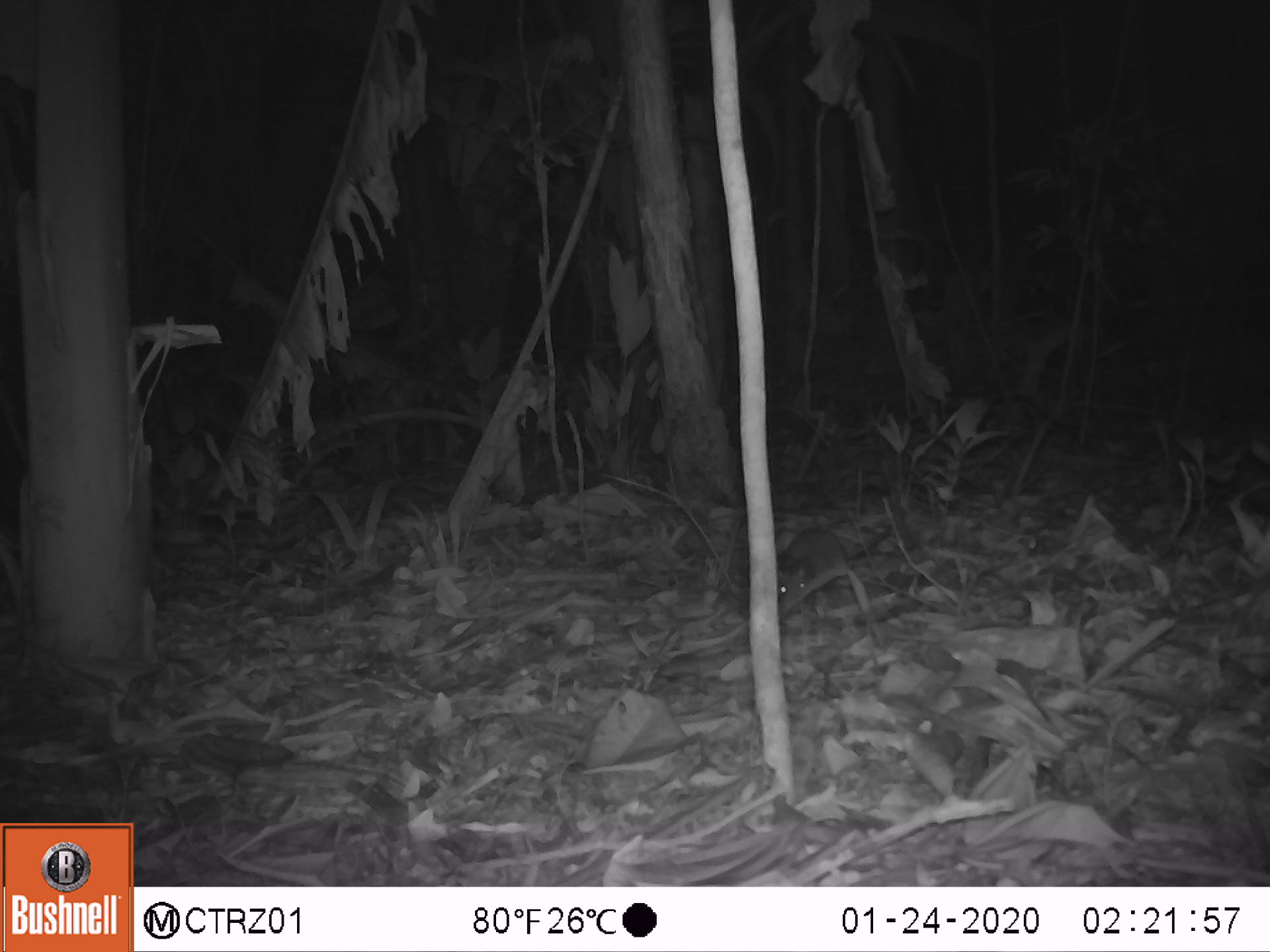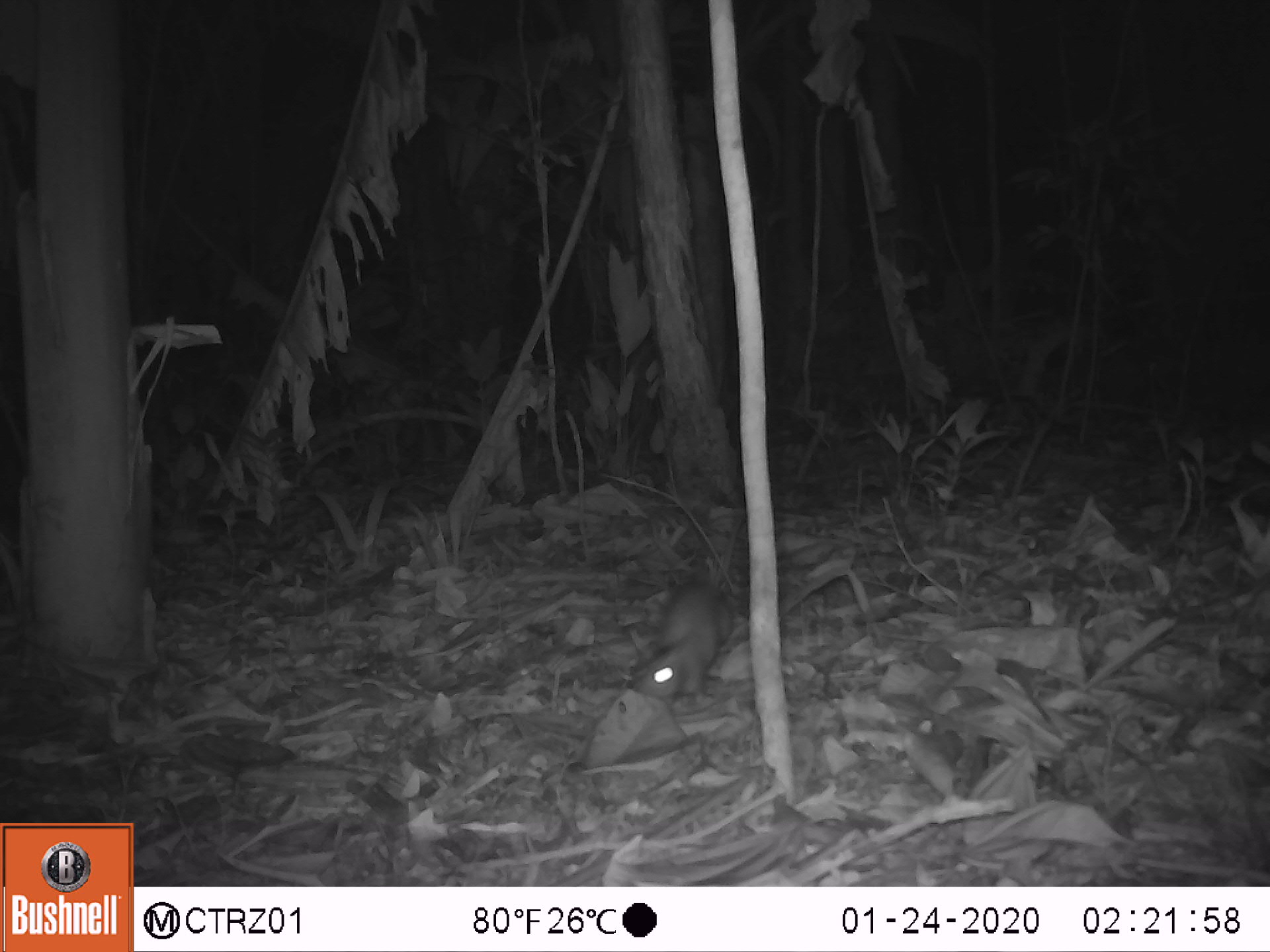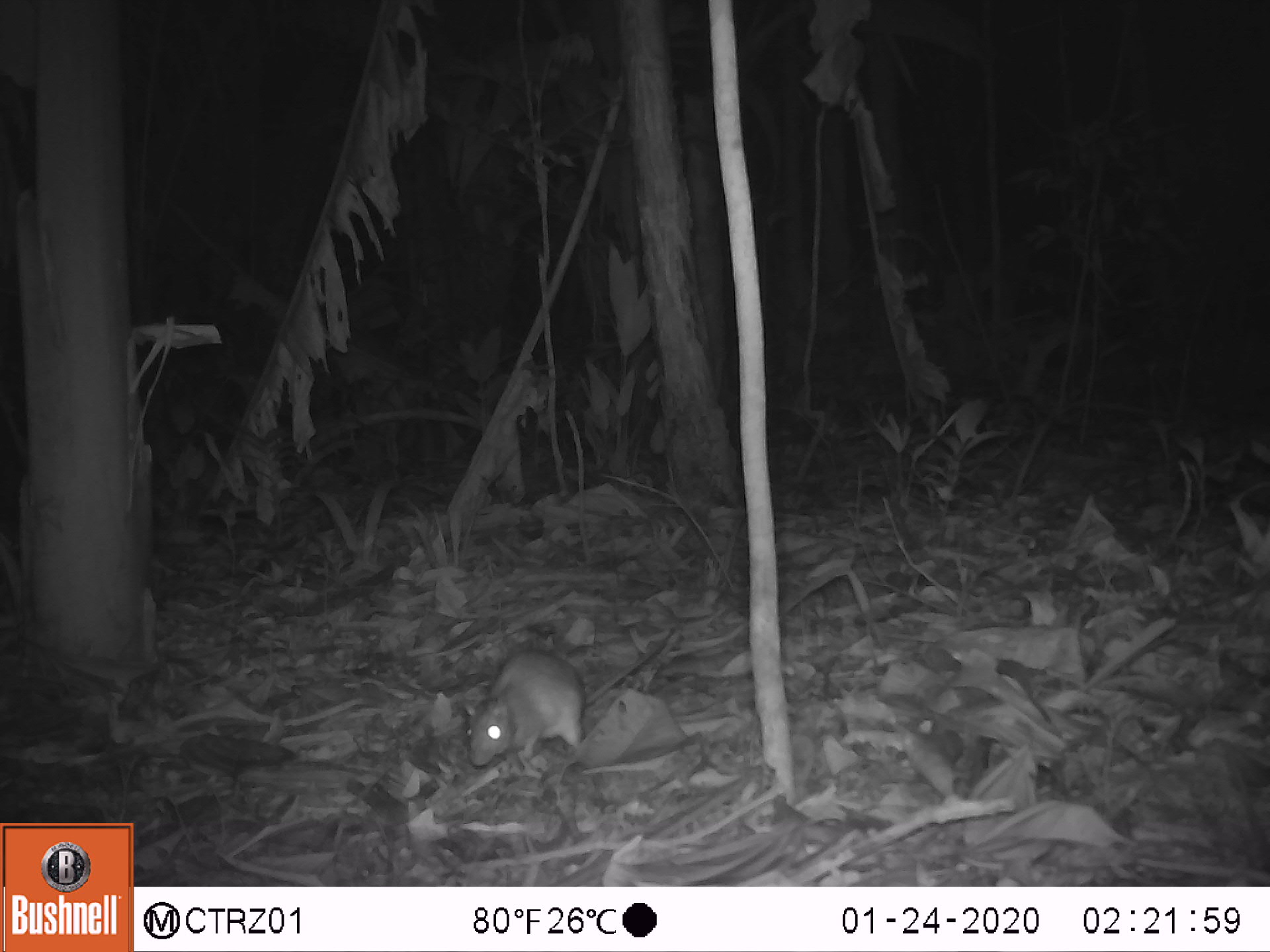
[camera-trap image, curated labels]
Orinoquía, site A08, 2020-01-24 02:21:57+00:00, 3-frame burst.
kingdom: Animalia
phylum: Chordata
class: Mammalia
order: Rodentia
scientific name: Rodentia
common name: rodent